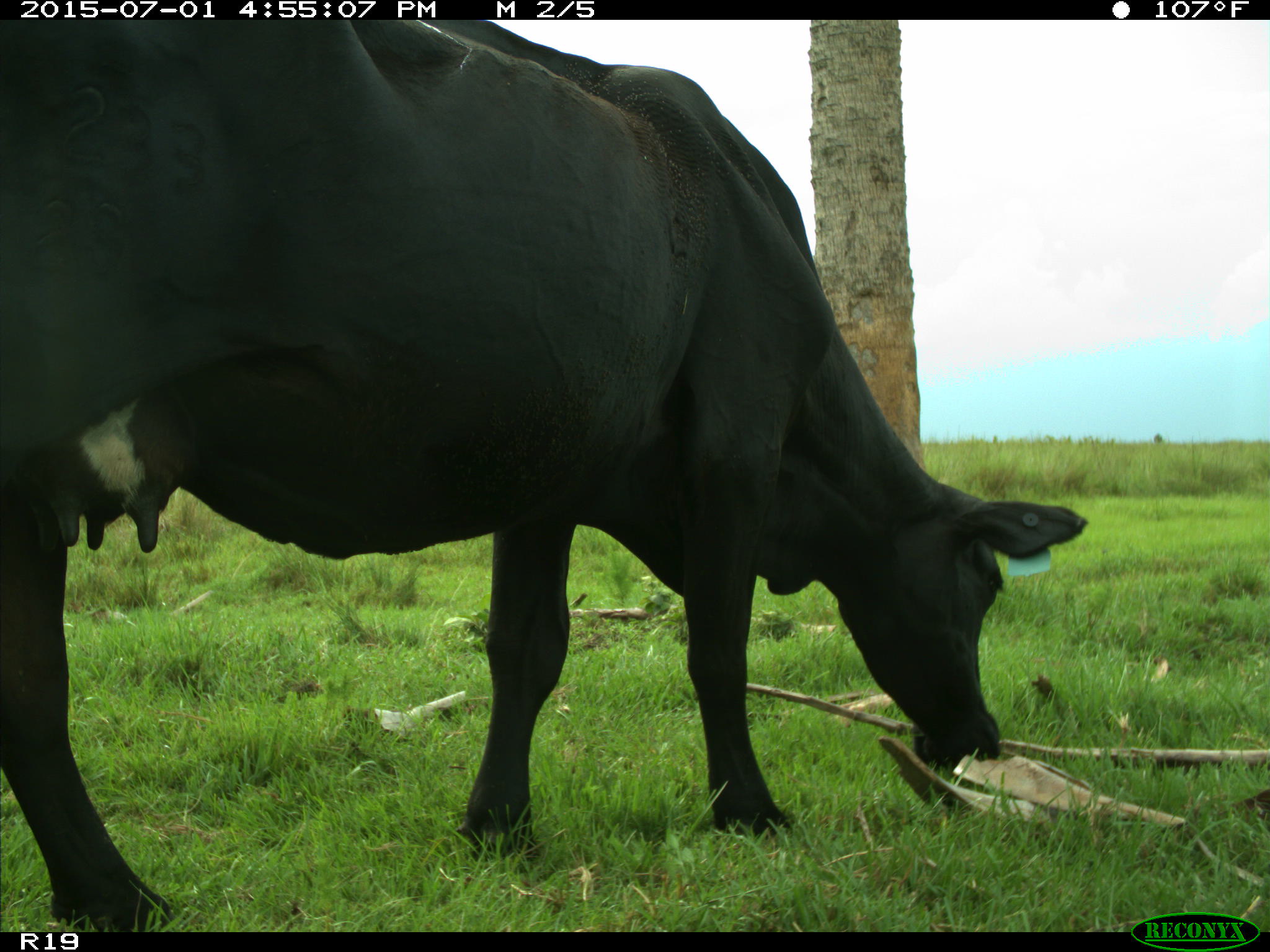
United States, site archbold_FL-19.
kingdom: Animalia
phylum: Chordata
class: Mammalia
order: Artiodactyla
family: Bovidae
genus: Bos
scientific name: Bos taurus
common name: domestic cow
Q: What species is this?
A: Bos taurus (domestic cow).